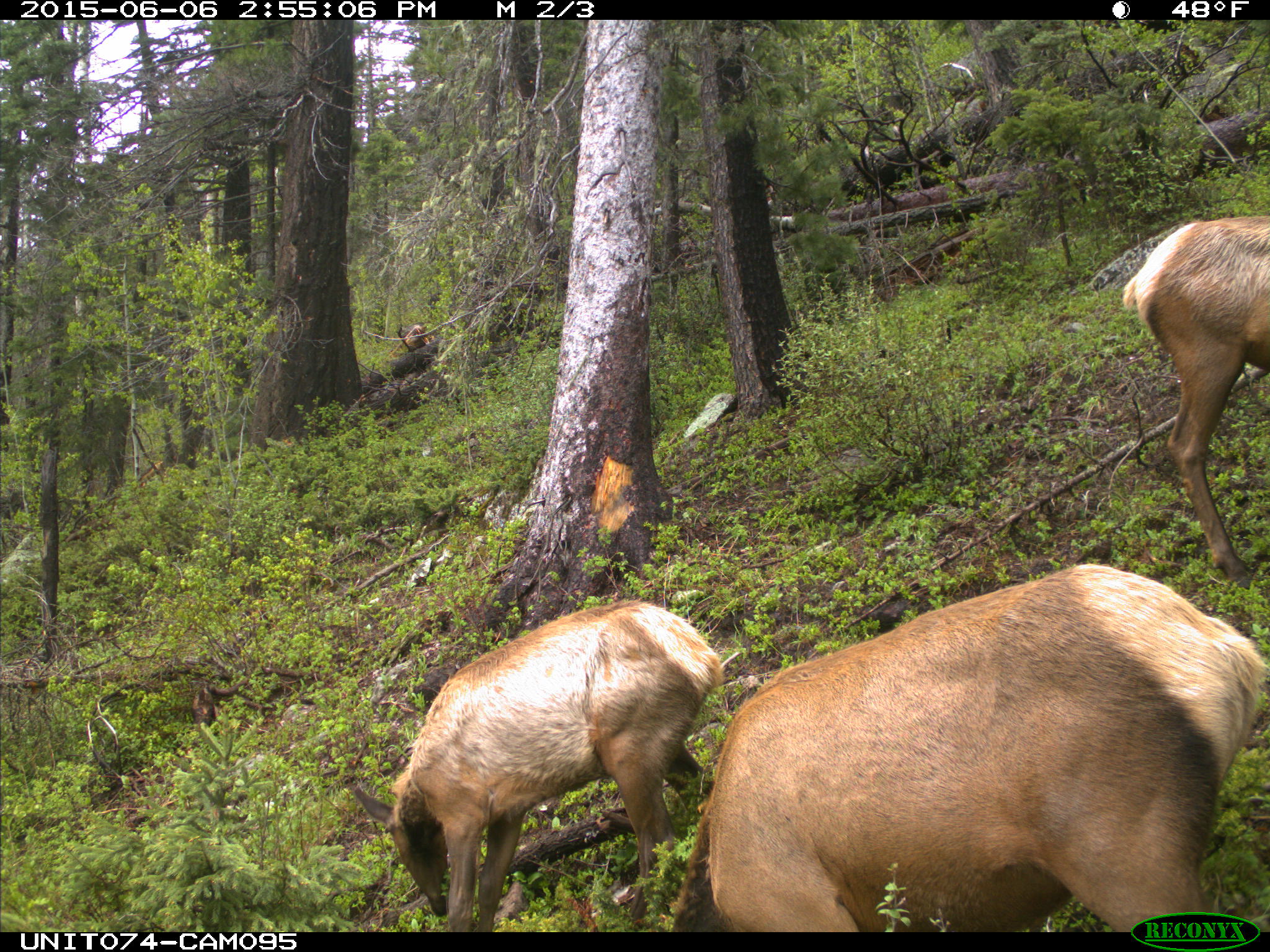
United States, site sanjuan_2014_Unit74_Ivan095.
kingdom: Animalia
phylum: Chordata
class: Mammalia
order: Artiodactyla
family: Cervidae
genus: Cervus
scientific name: Cervus elaphus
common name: red deer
Cervus elaphus (red deer).